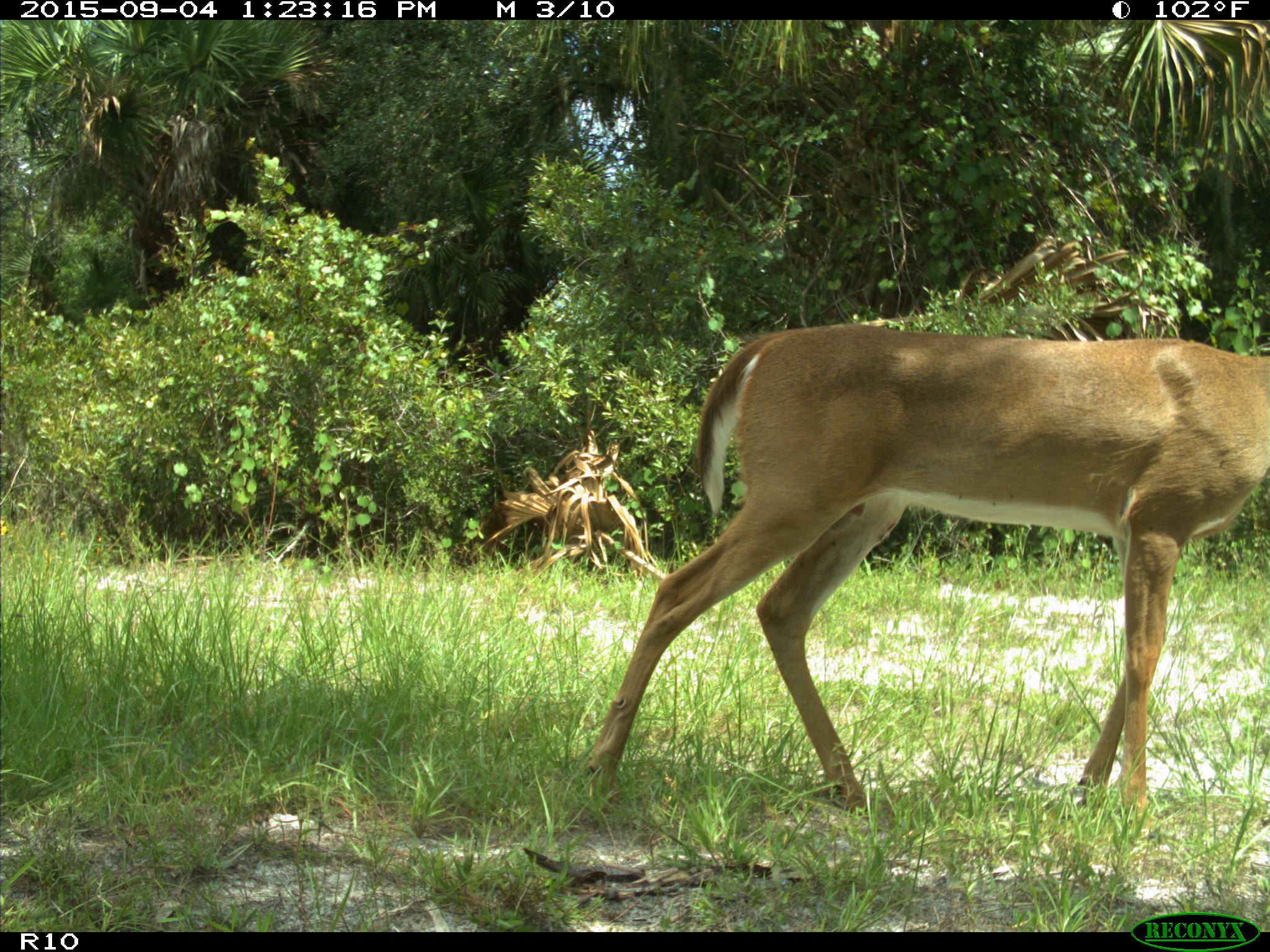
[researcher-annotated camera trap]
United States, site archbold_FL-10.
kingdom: Animalia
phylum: Chordata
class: Mammalia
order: Artiodactyla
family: Cervidae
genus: Odocoileus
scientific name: Odocoileus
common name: deer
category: unidentified deer